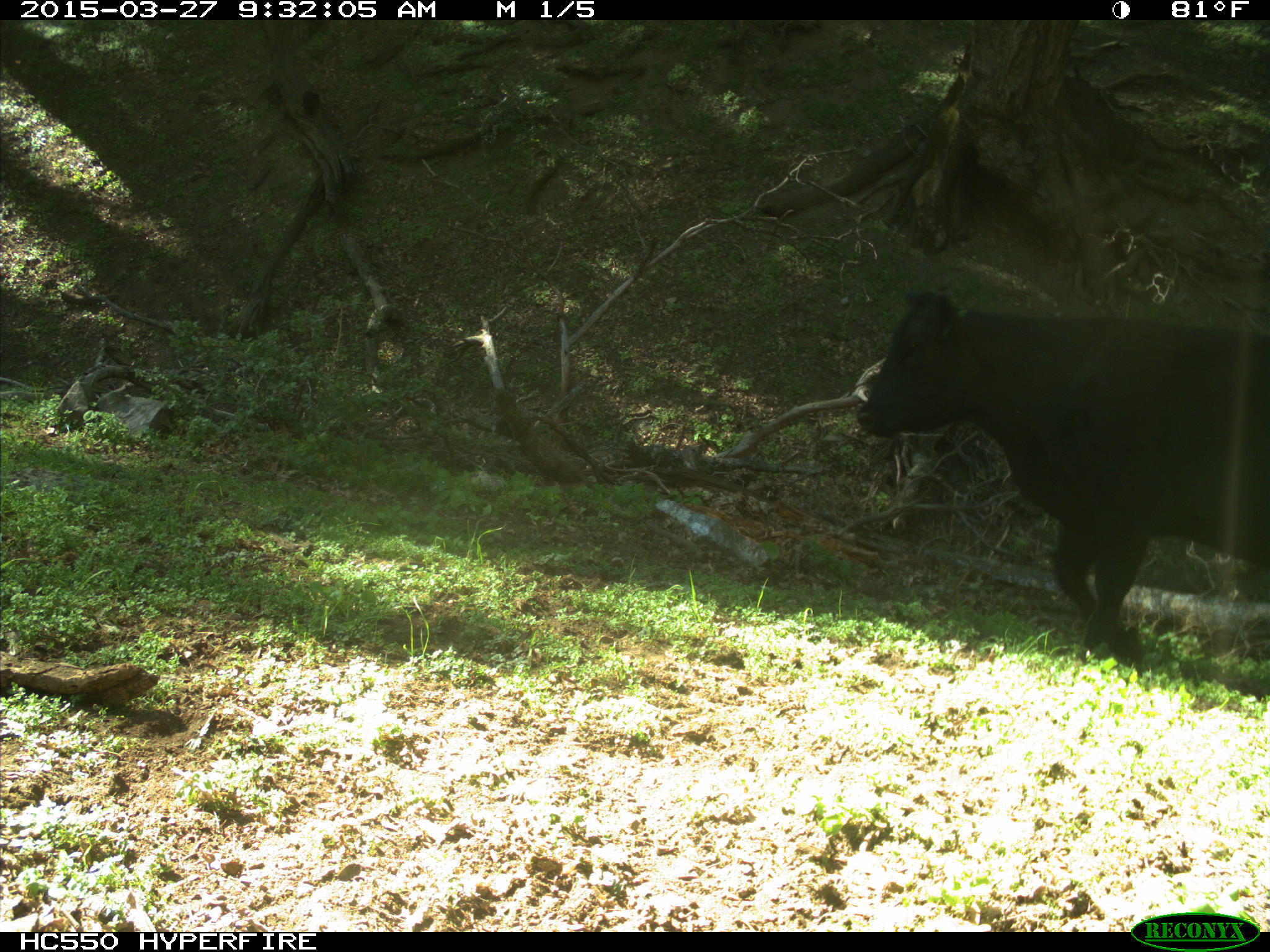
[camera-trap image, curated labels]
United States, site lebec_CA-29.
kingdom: Animalia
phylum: Chordata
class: Mammalia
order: Artiodactyla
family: Bovidae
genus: Bos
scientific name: Bos taurus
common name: domestic cow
Bos taurus (domestic cow).